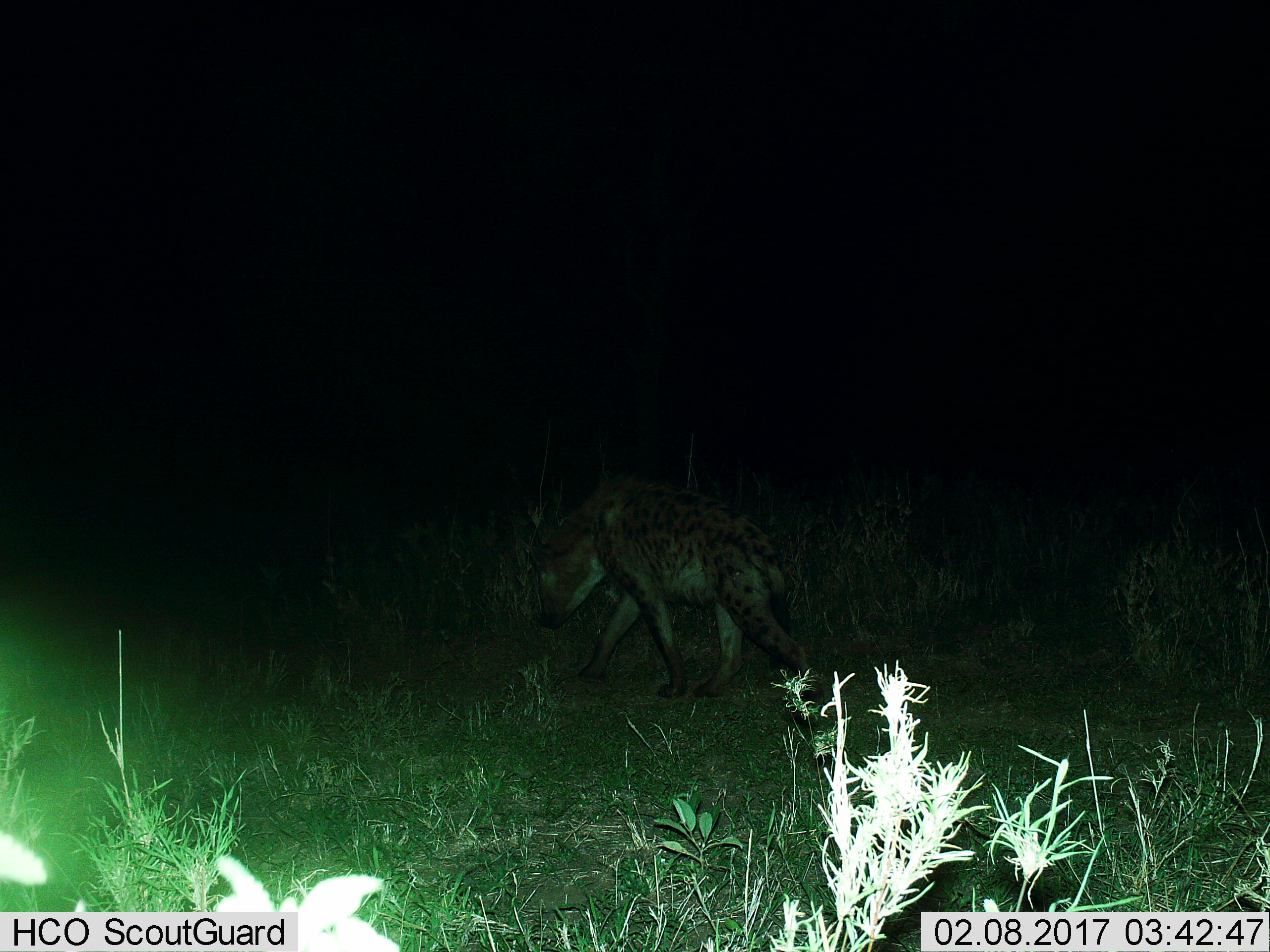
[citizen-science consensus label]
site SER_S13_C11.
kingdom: Animalia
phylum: Chordata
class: Mammalia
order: Carnivora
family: Hyaenidae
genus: Crocuta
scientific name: Crocuta crocuta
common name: spotted hyena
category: hyenaspotted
Hyenaspotted (spotted hyena) (Crocuta crocuta), count 1. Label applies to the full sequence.